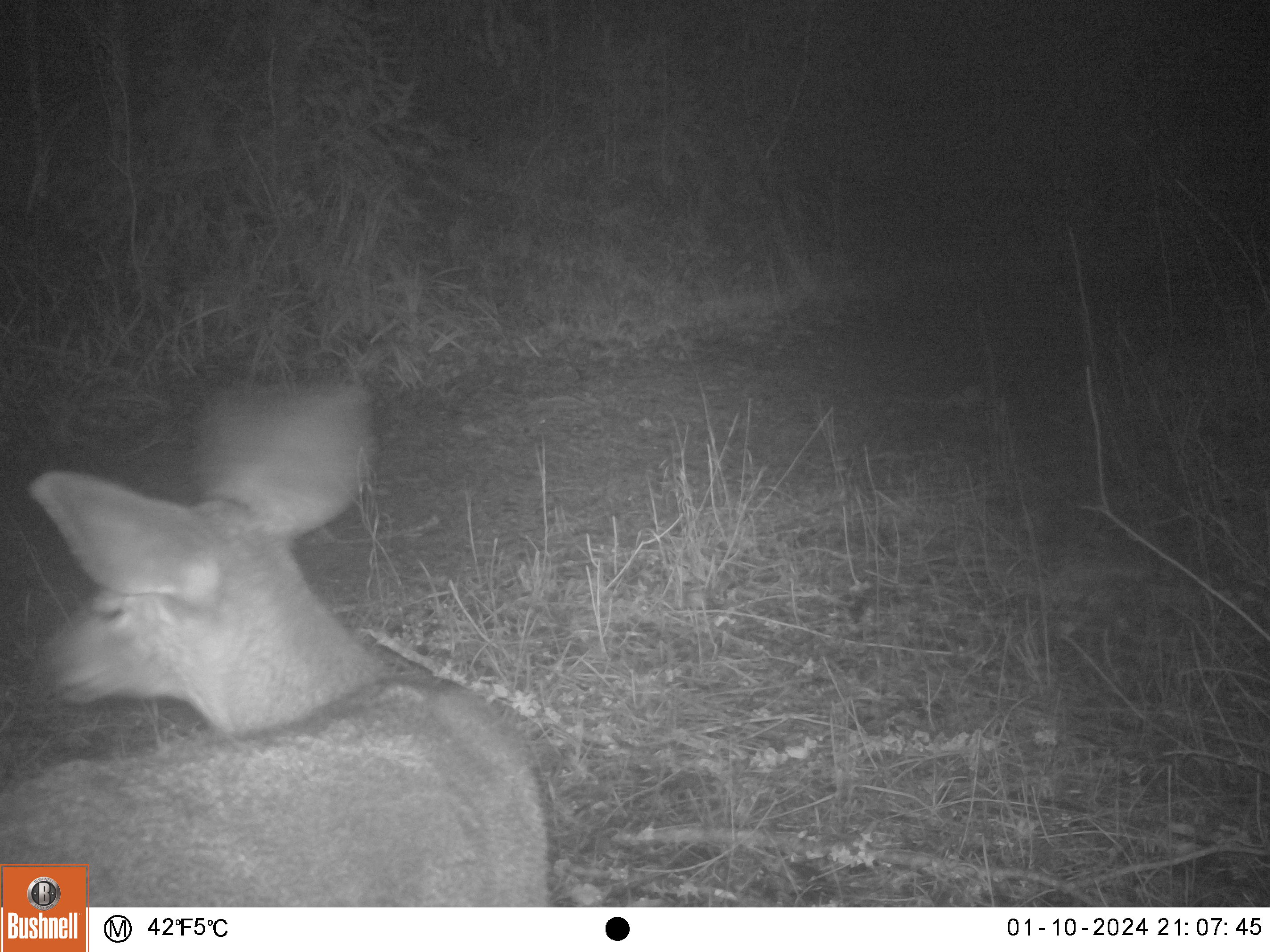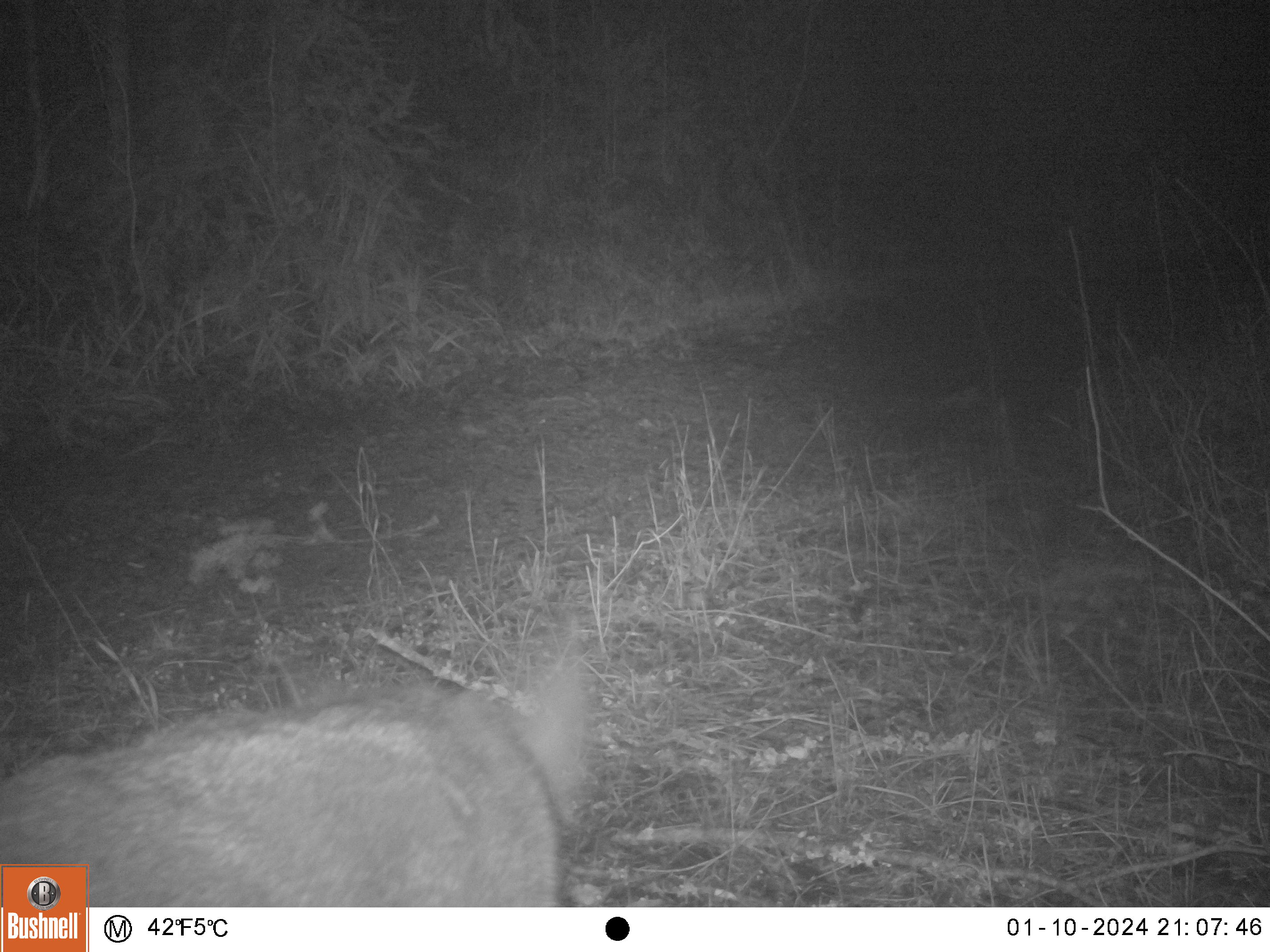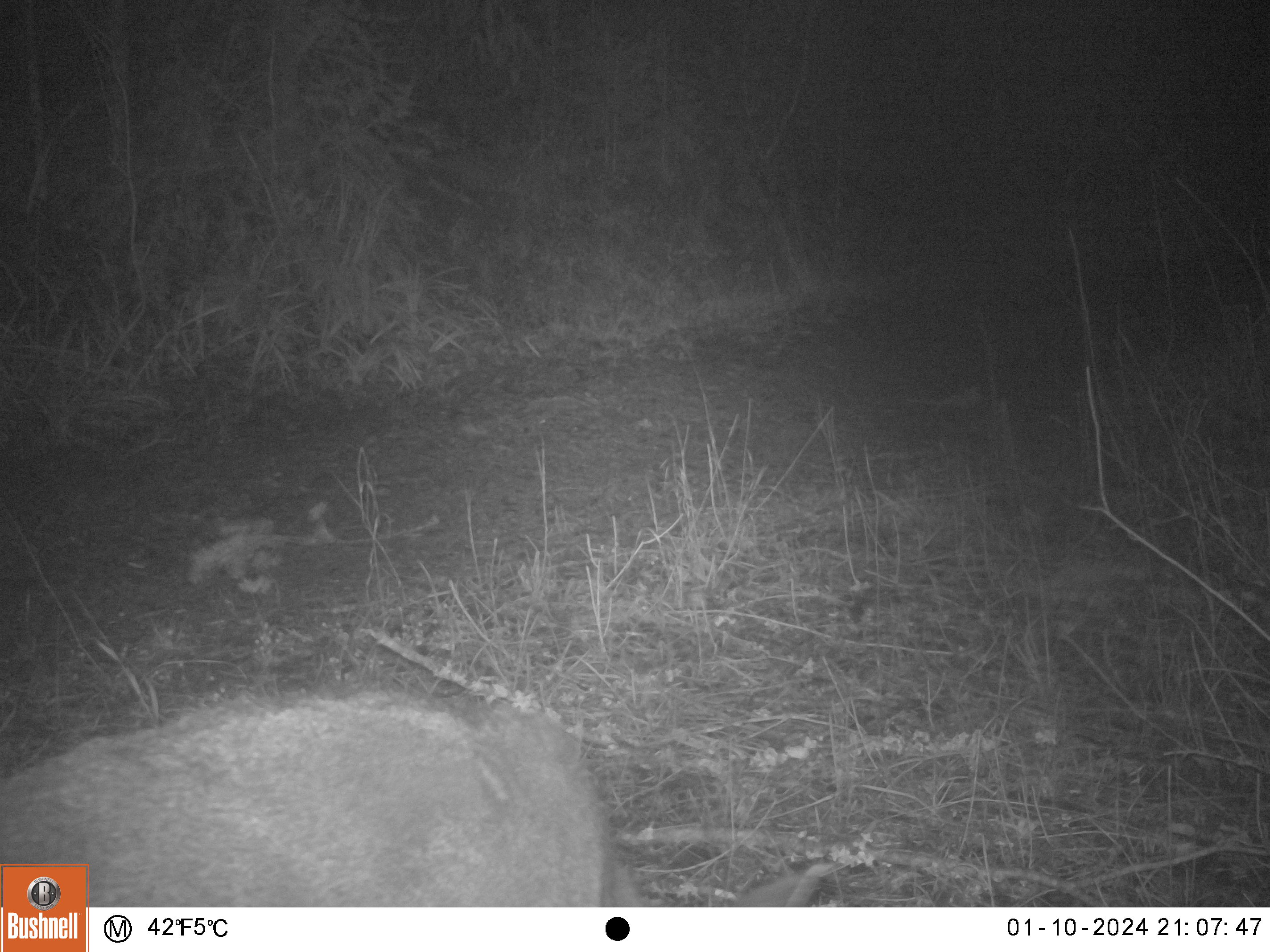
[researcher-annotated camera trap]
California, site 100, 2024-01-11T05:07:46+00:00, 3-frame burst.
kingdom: Animalia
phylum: Chordata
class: Mammalia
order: Artiodactyla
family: Cervidae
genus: Odocoileus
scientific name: Odocoileus hemionus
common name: mule deer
Mule deer (Odocoileus hemionus).